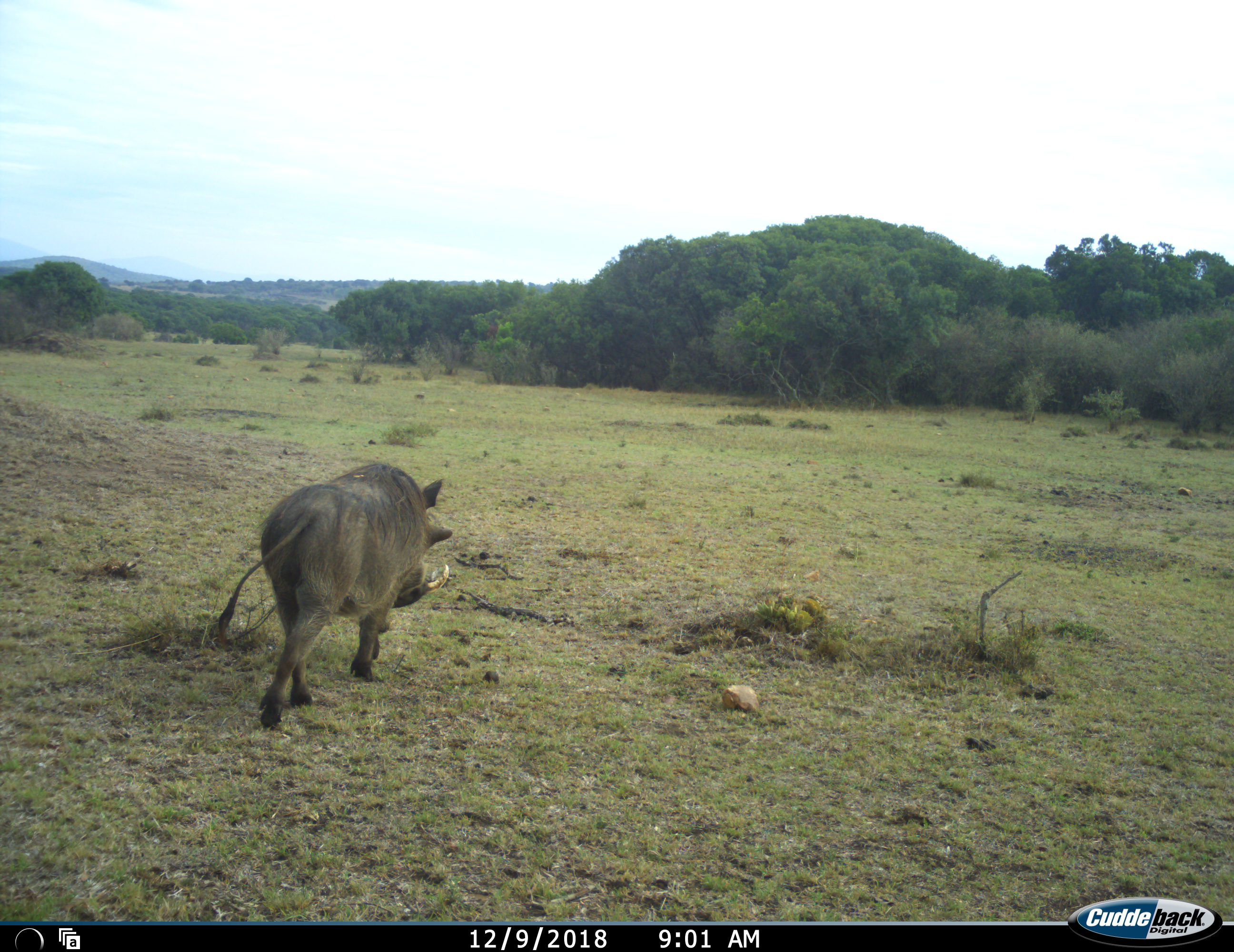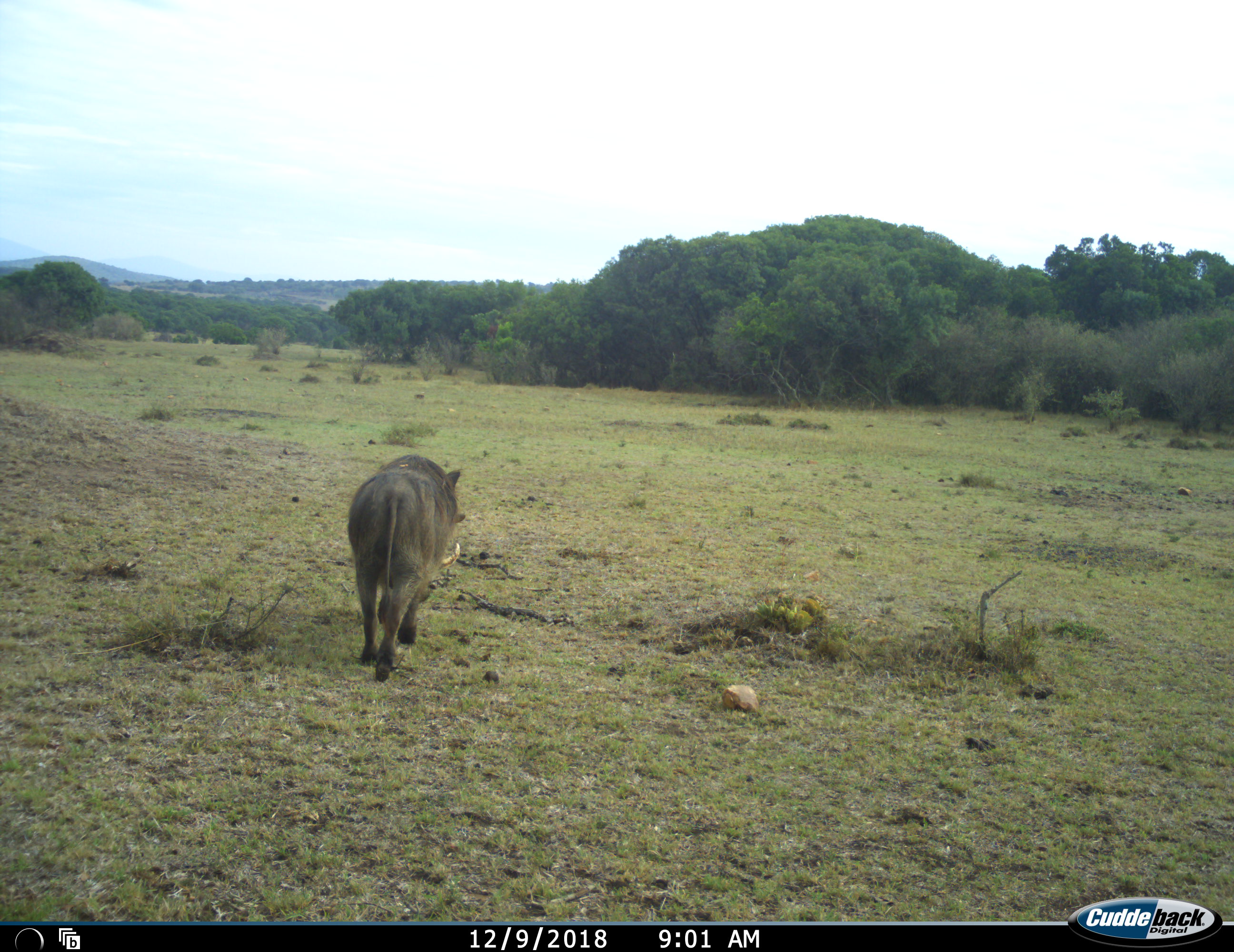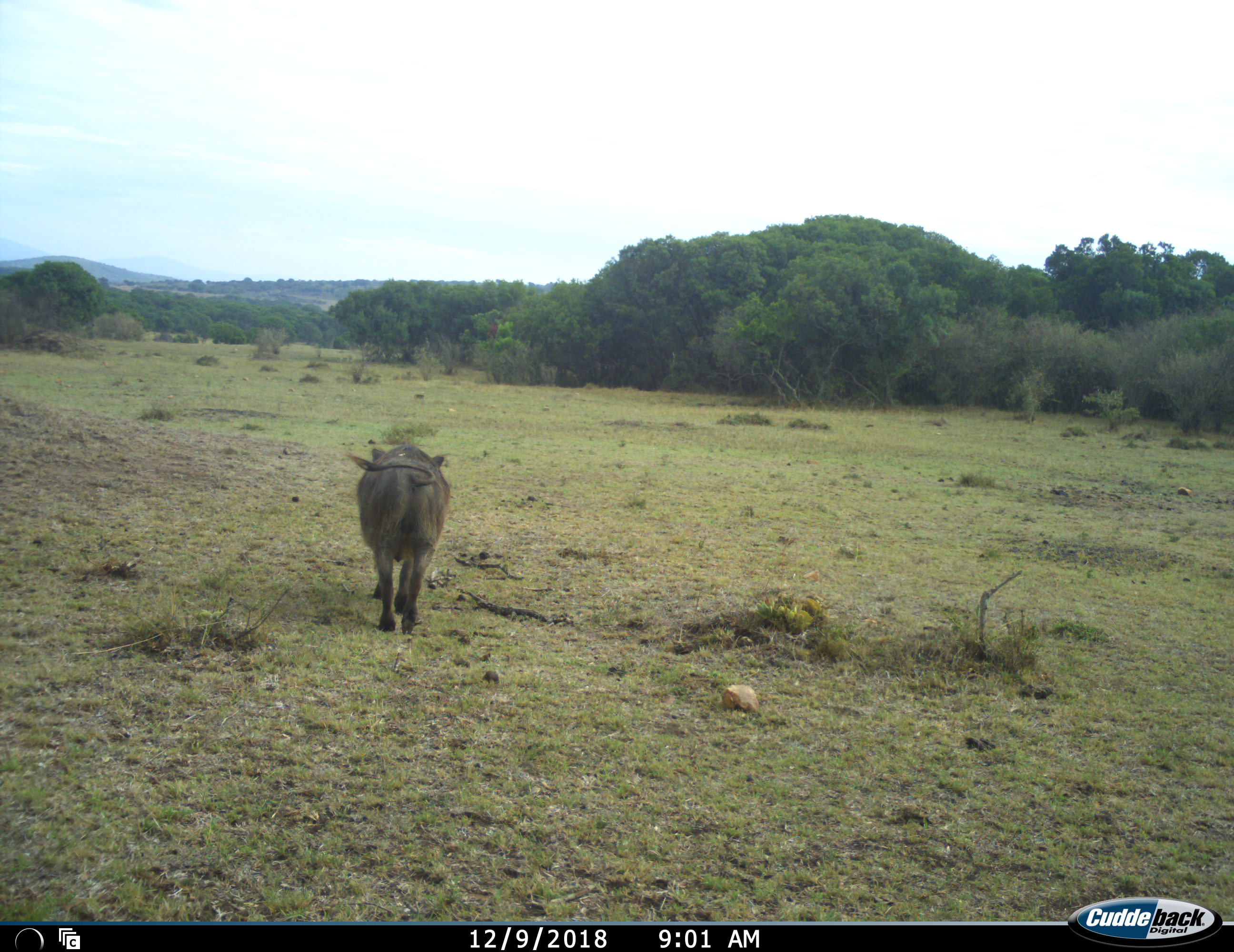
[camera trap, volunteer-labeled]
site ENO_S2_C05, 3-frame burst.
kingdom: Animalia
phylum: Chordata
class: Mammalia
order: Artiodactyla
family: Suidae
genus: Phacochoerus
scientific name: Phacochoerus africanus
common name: warthog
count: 1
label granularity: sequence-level